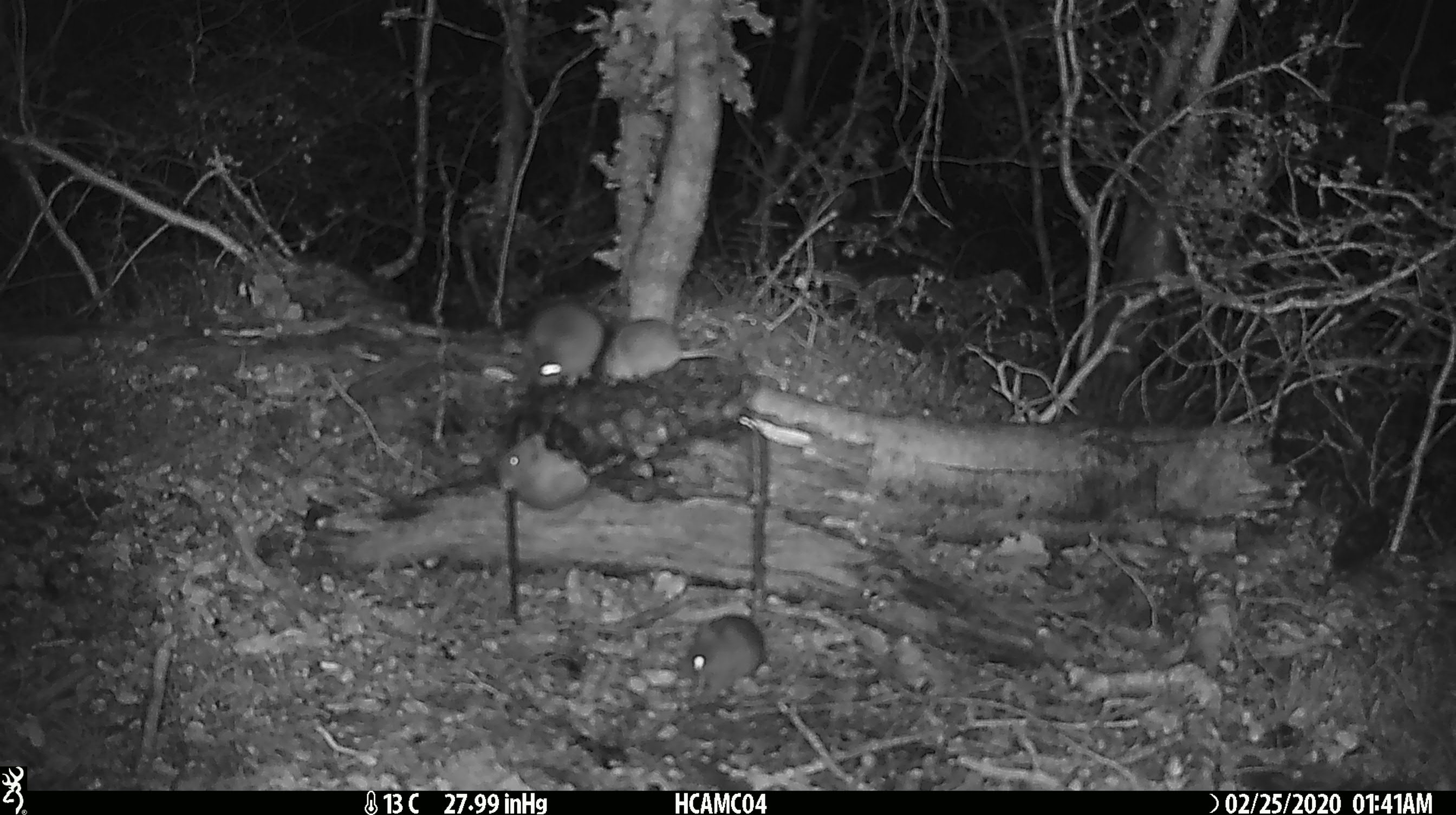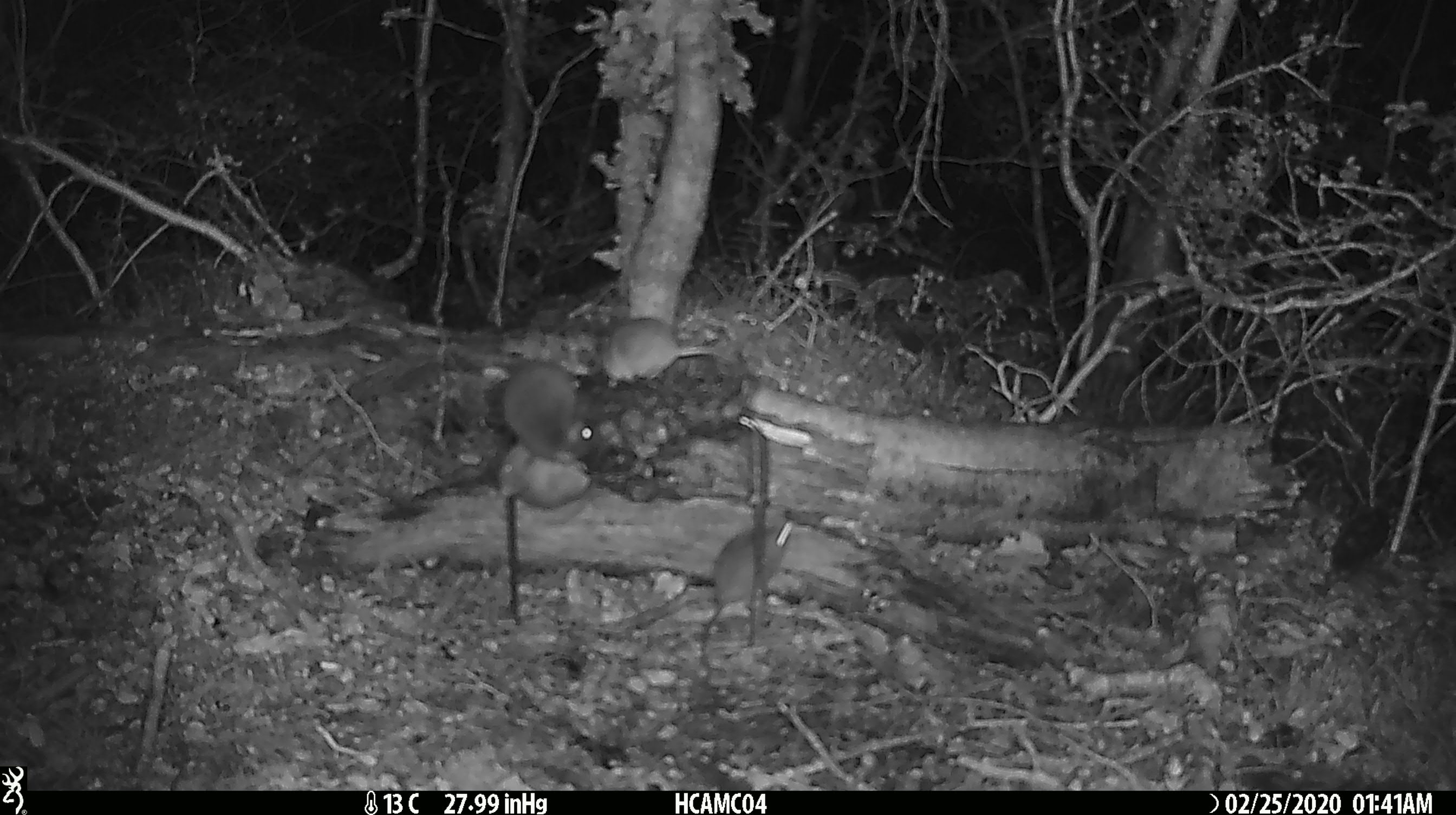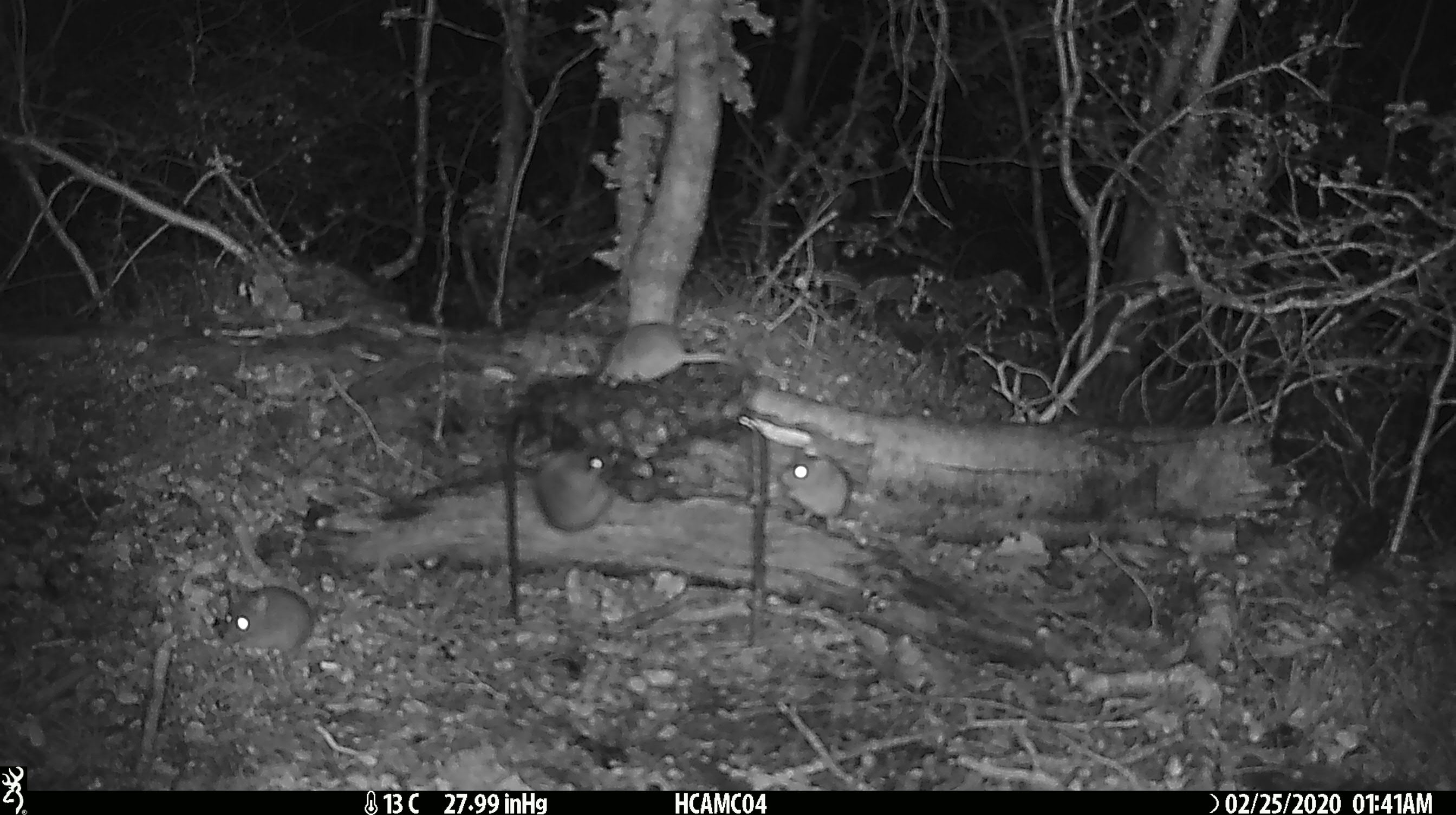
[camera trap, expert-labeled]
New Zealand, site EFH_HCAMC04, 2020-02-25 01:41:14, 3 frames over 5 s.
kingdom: Animalia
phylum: Chordata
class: Mammalia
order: Rodentia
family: Muridae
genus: Mus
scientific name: Mus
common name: mouse